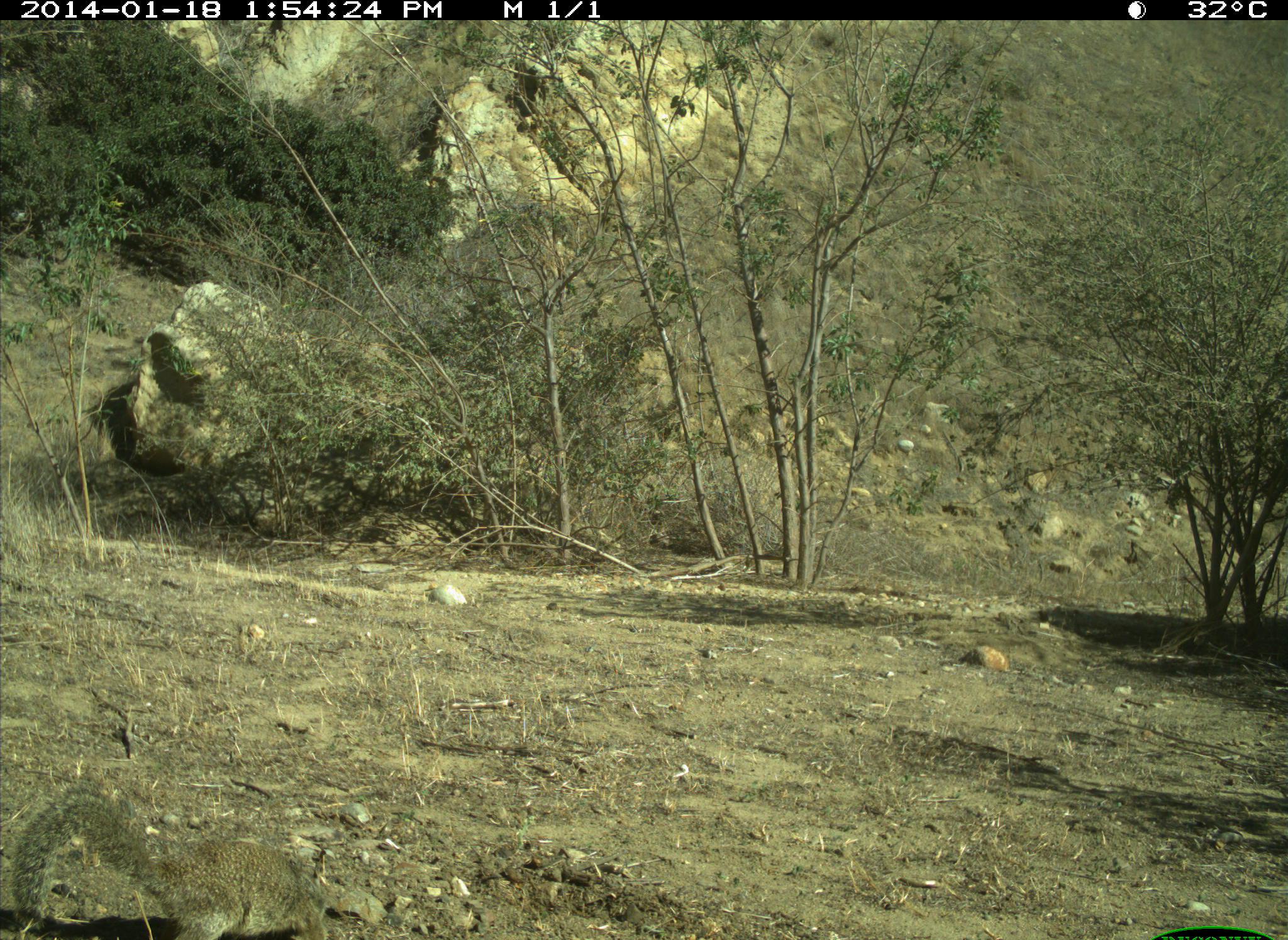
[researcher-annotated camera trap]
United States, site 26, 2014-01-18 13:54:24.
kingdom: Animalia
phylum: Chordata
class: Mammalia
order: Rodentia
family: Sciuridae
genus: Sciurus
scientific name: Sciurus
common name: squirrel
Squirrel (Sciurus).